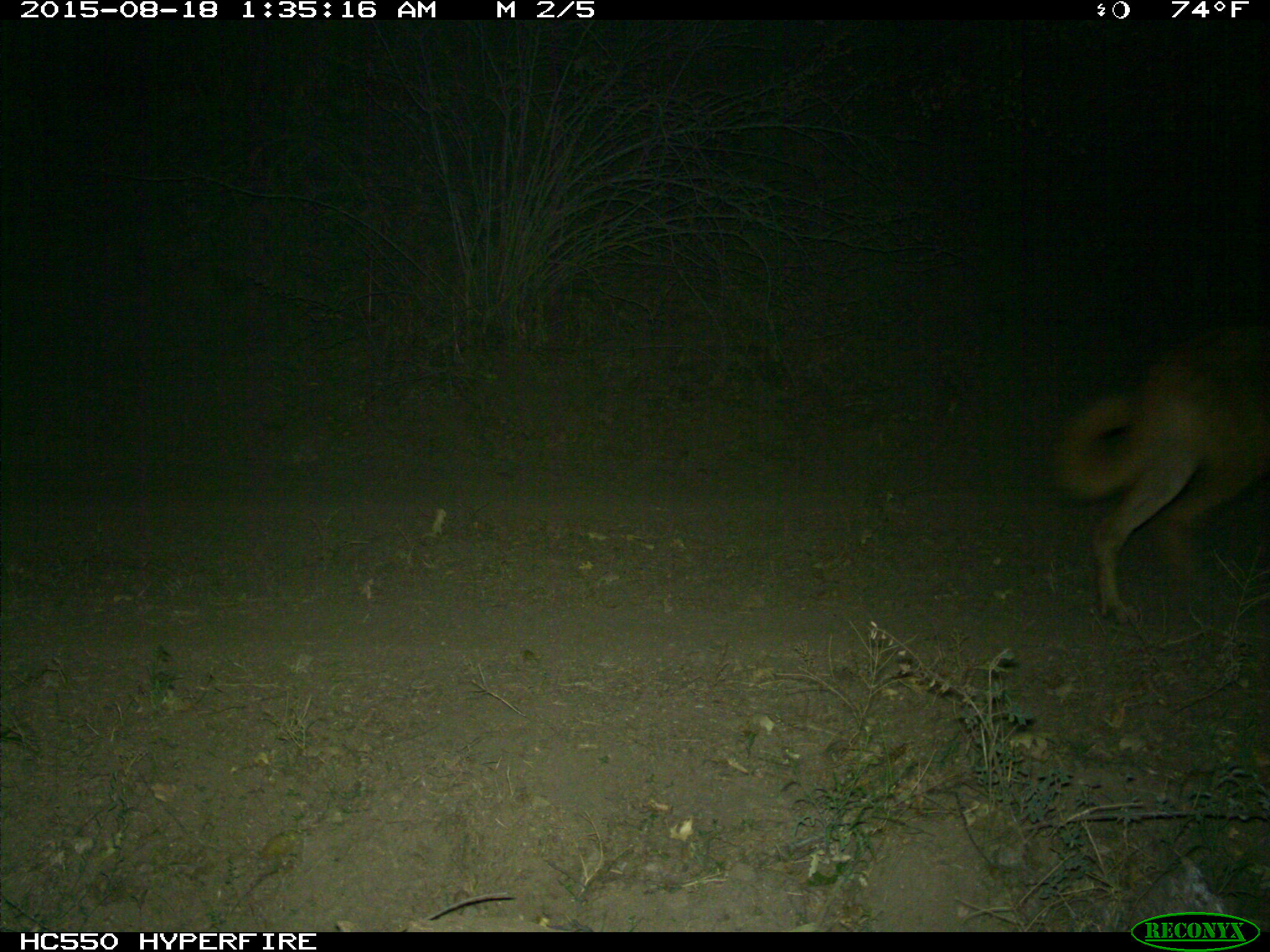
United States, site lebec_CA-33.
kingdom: Animalia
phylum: Chordata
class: Mammalia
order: Carnivora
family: Canidae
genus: Canis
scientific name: Canis familiaris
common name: domestic dog